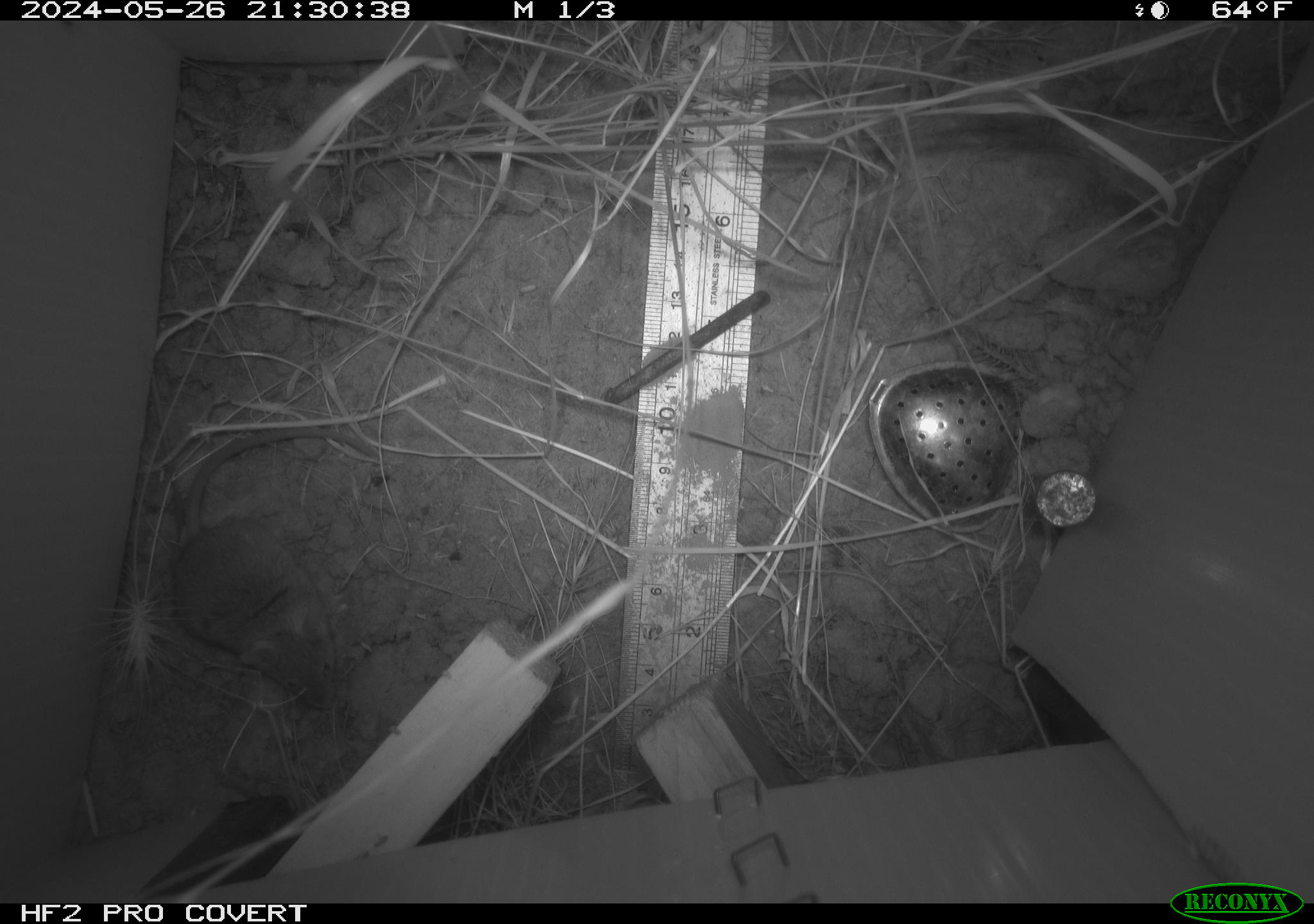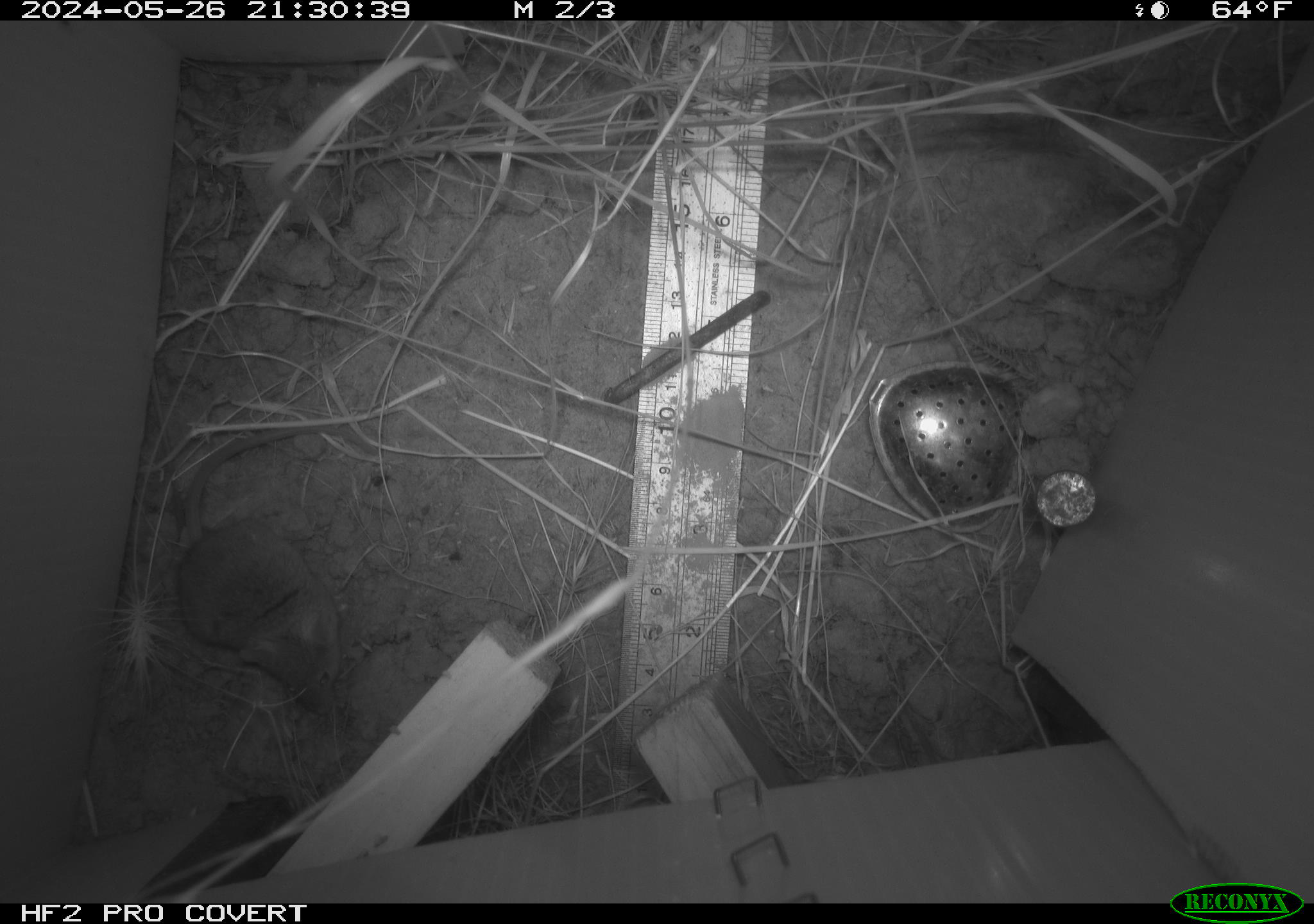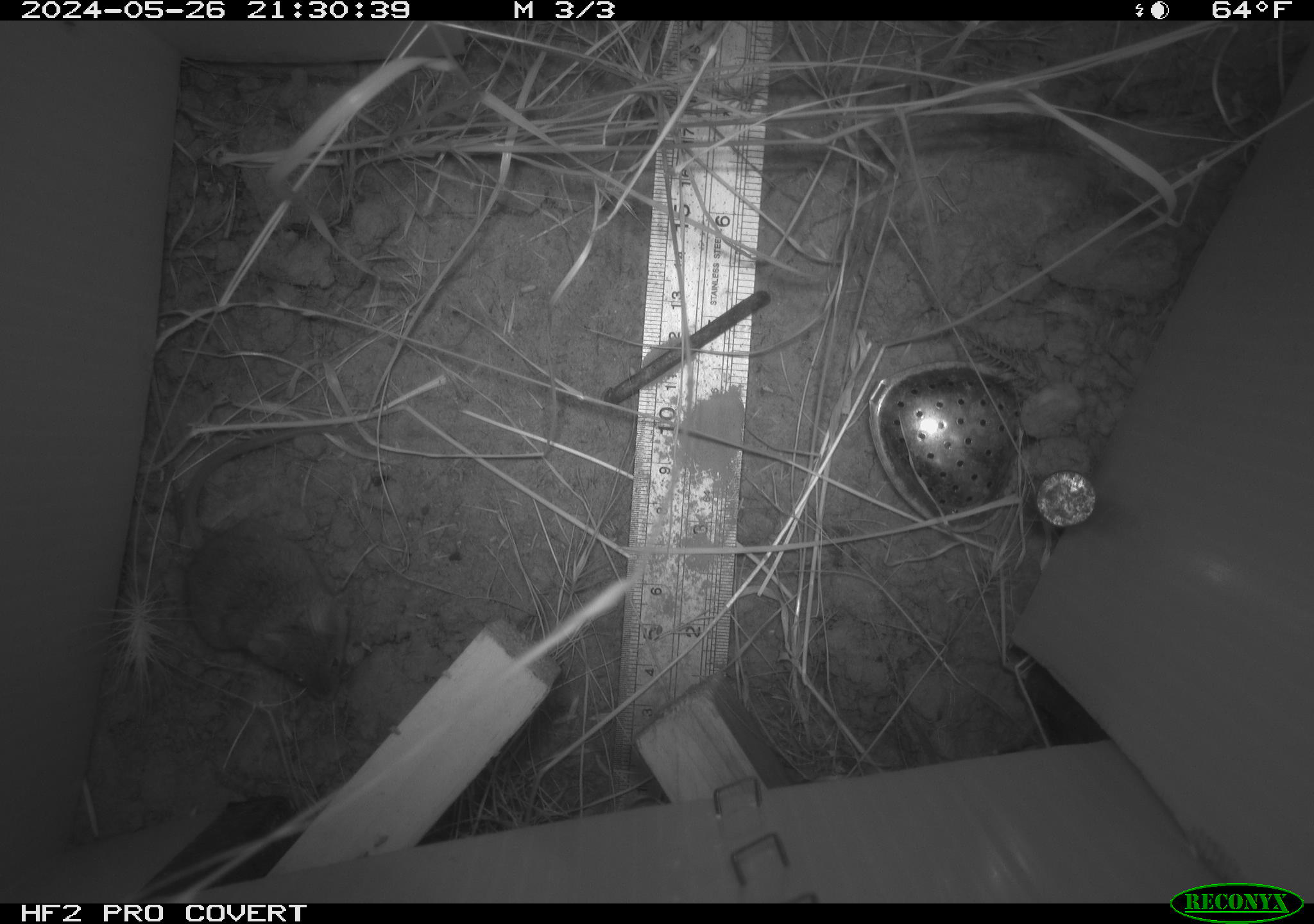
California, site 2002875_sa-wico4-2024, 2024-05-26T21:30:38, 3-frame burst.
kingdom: Animalia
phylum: Chordata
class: Mammalia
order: Rodentia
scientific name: Rodentia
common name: mouse species